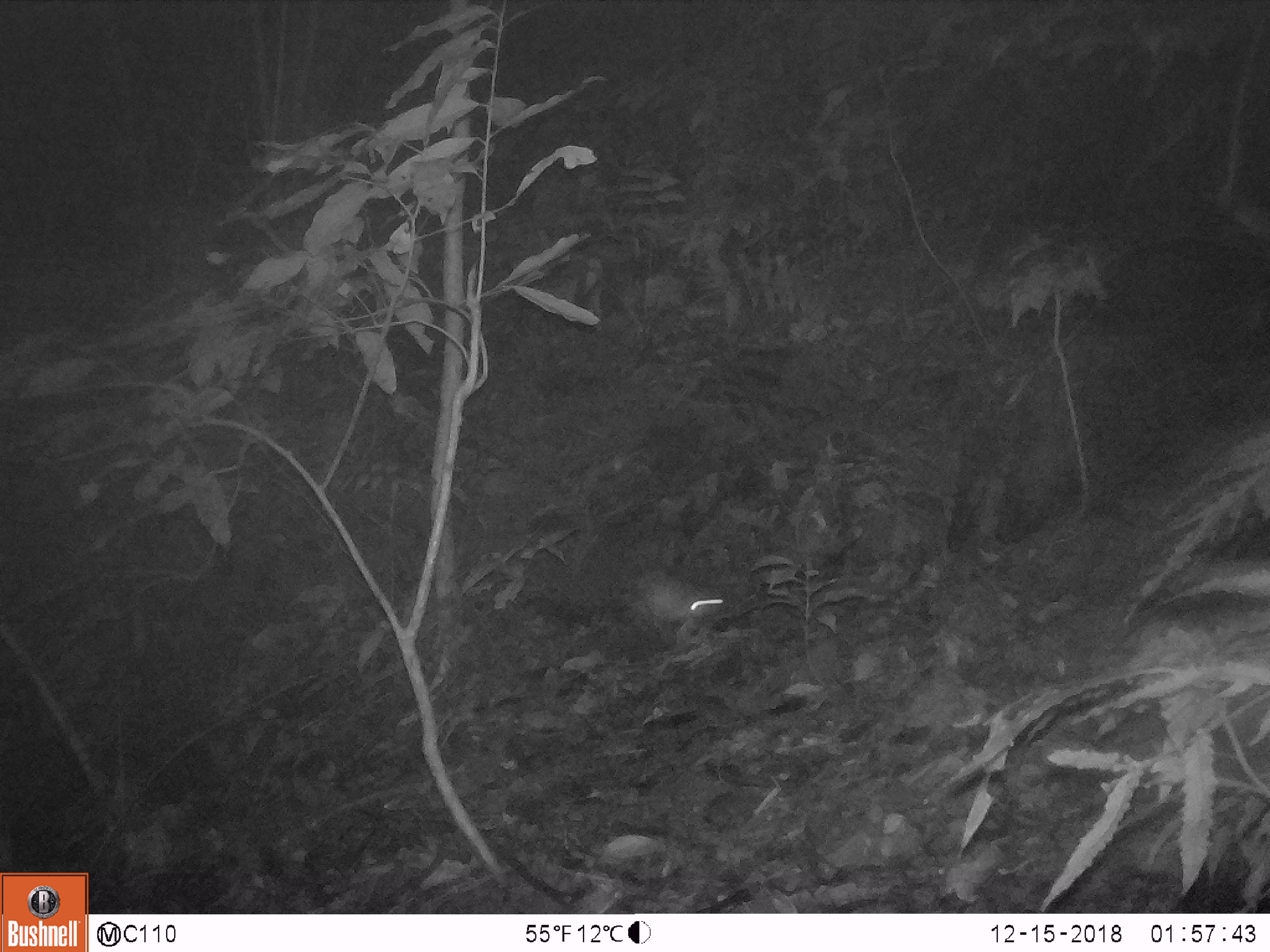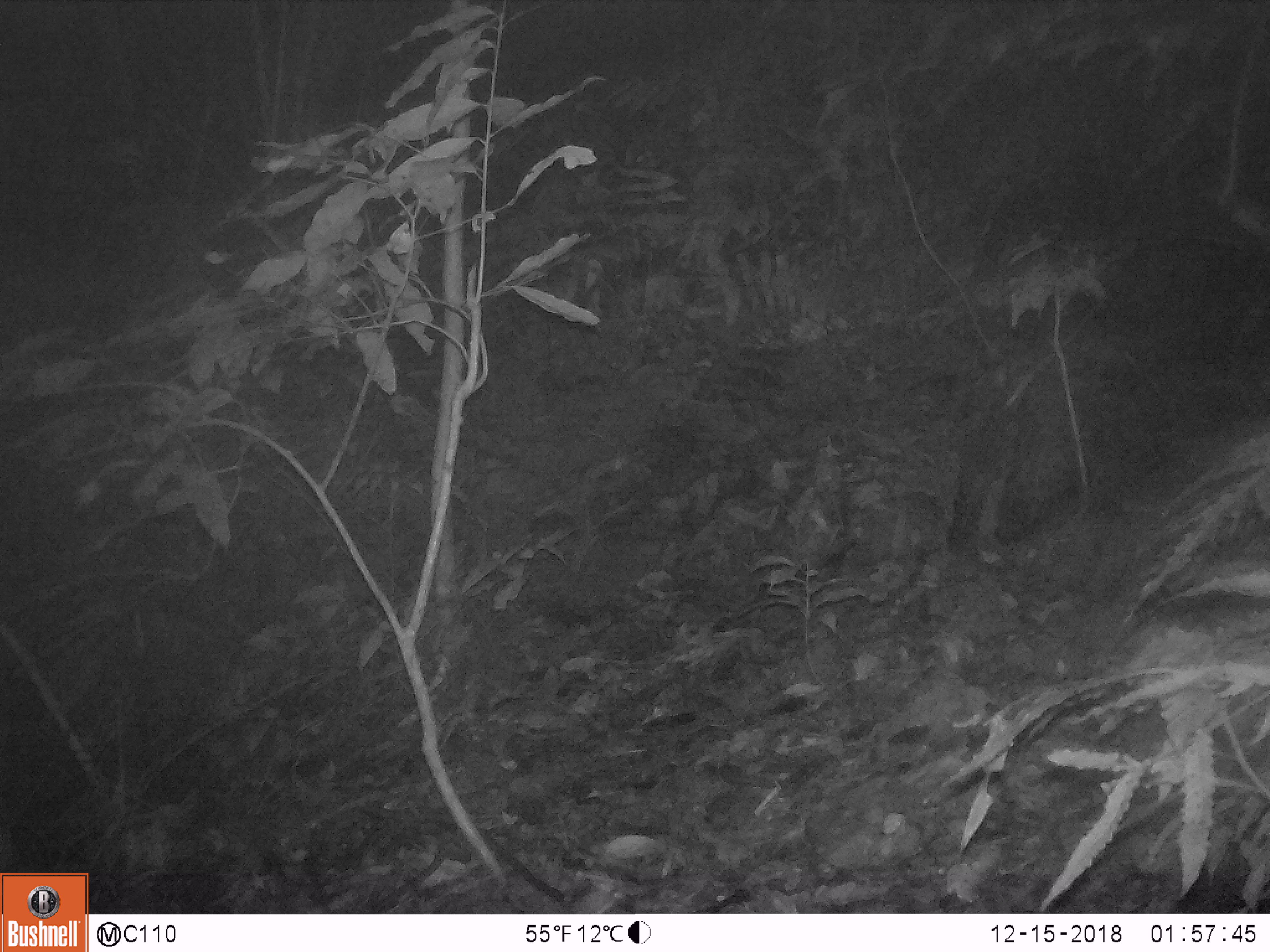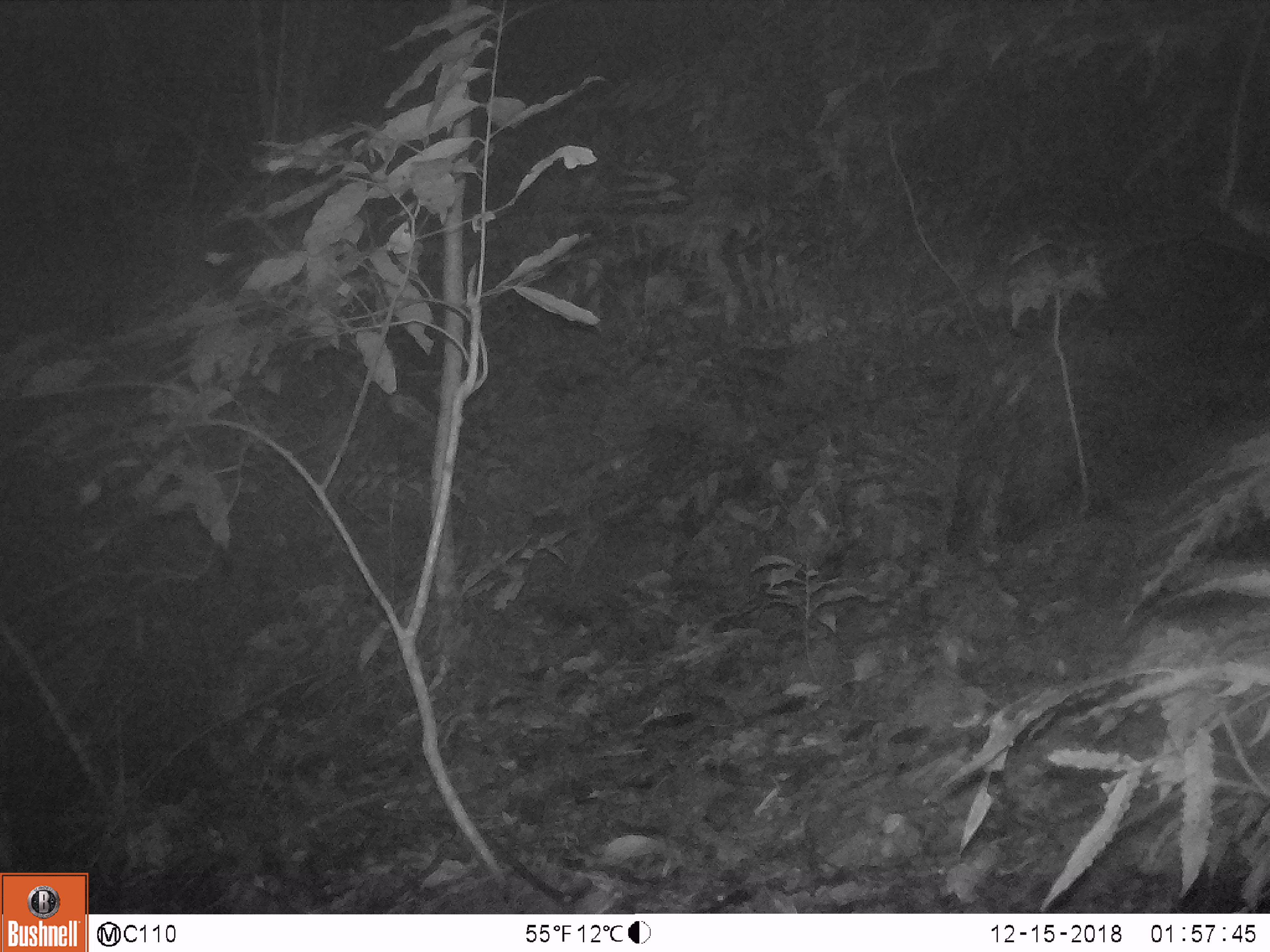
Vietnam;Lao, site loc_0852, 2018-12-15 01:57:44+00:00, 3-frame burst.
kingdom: Animalia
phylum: Chordata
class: Mammalia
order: Rodentia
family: Muridae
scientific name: Muridae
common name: old-world mice and rats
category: unidentified murid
Unidentified murid (old-world mice and rats) (Muridae). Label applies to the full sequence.